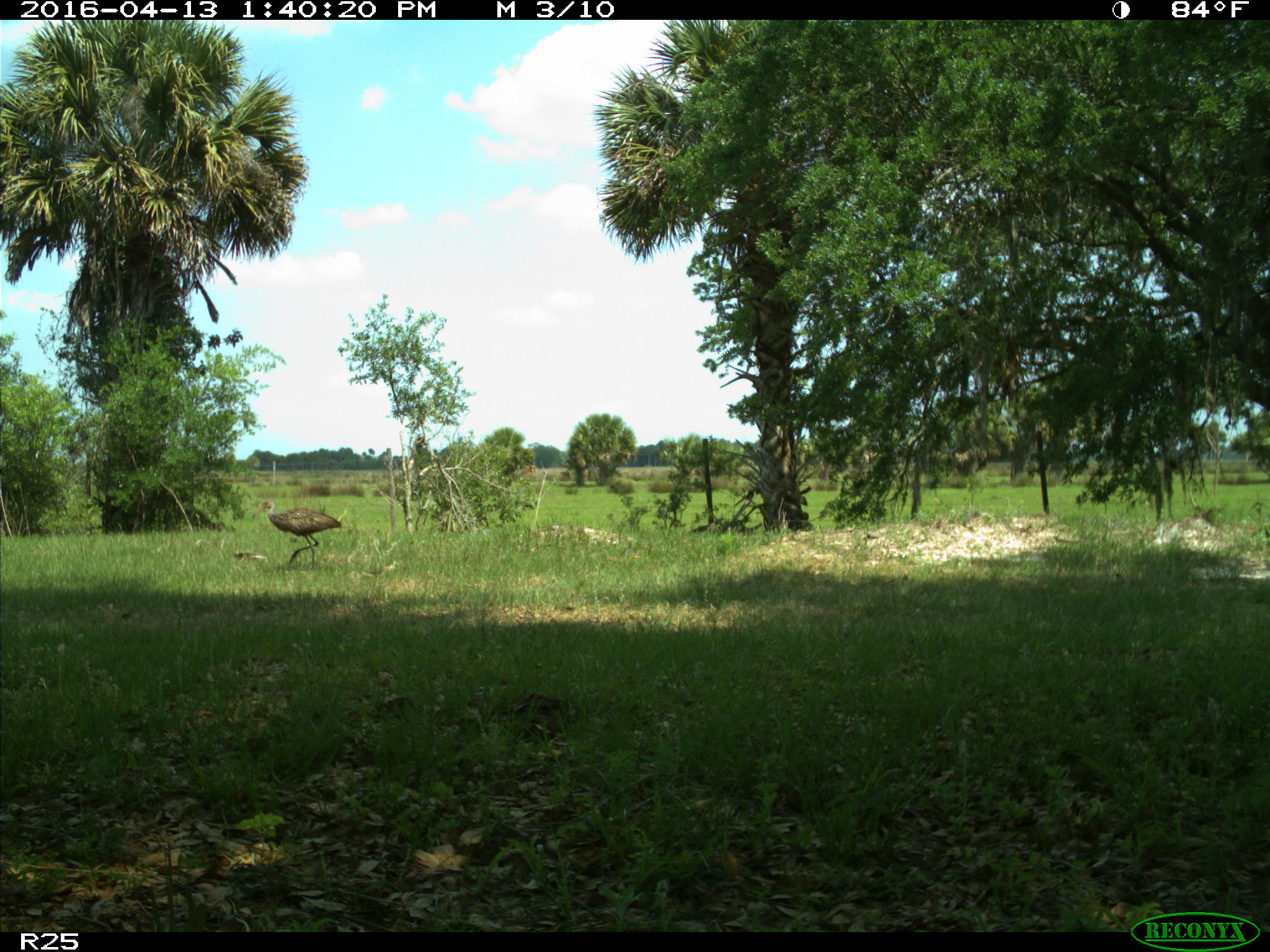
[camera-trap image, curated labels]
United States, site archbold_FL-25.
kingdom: Animalia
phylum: Chordata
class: Aves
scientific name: Aves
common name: birds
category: unidentified bird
Unidentified bird (birds) (Aves).